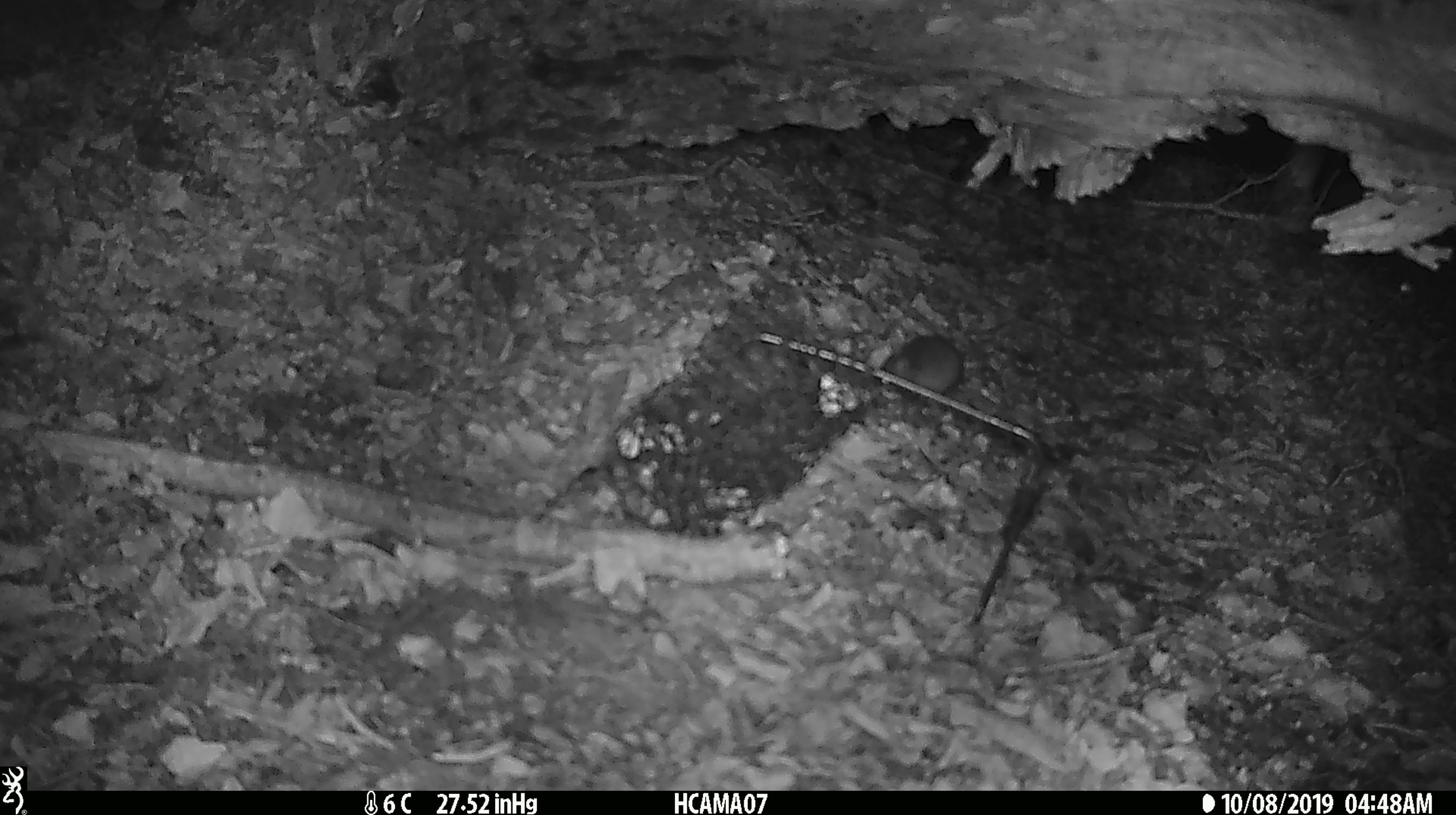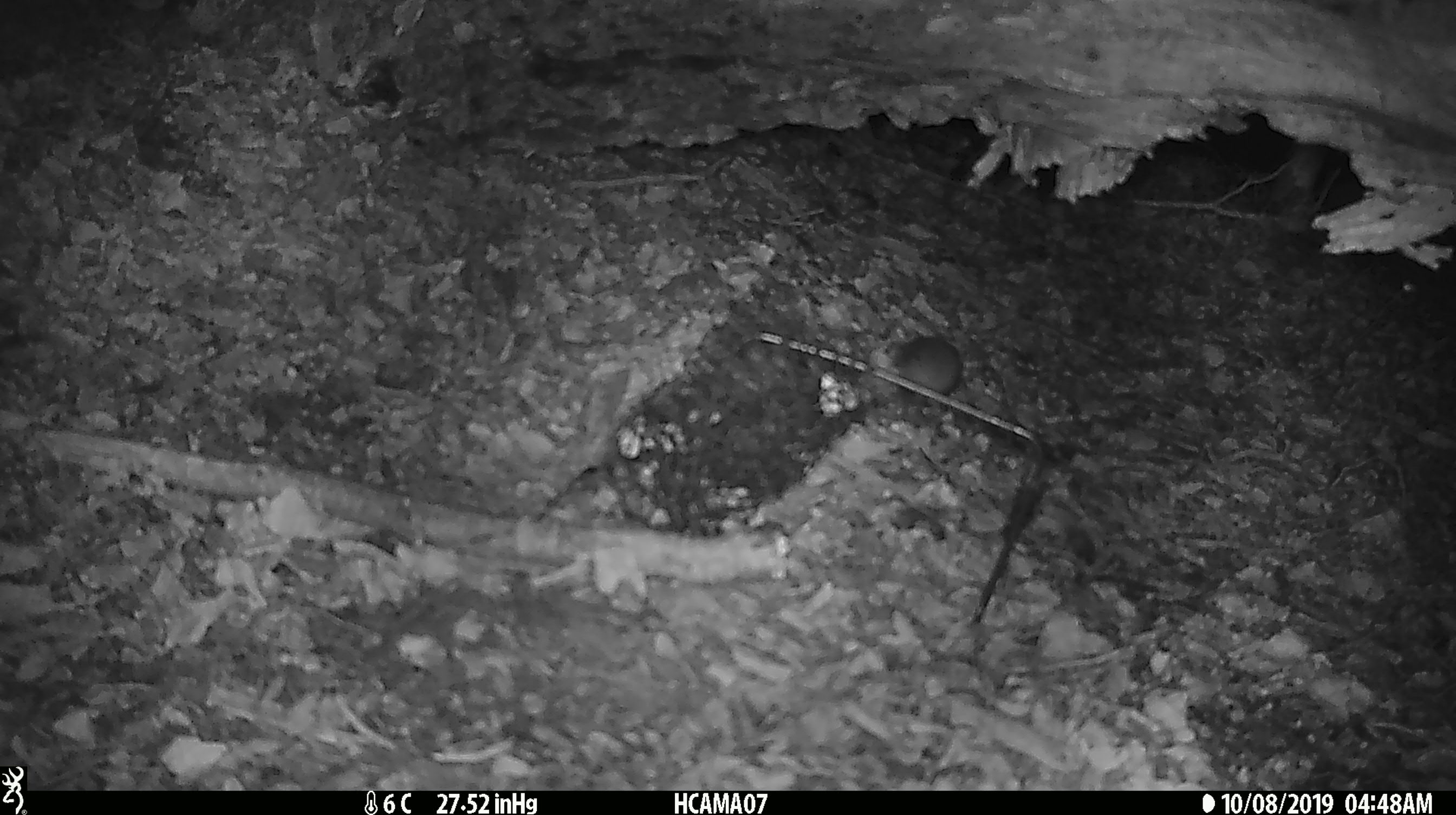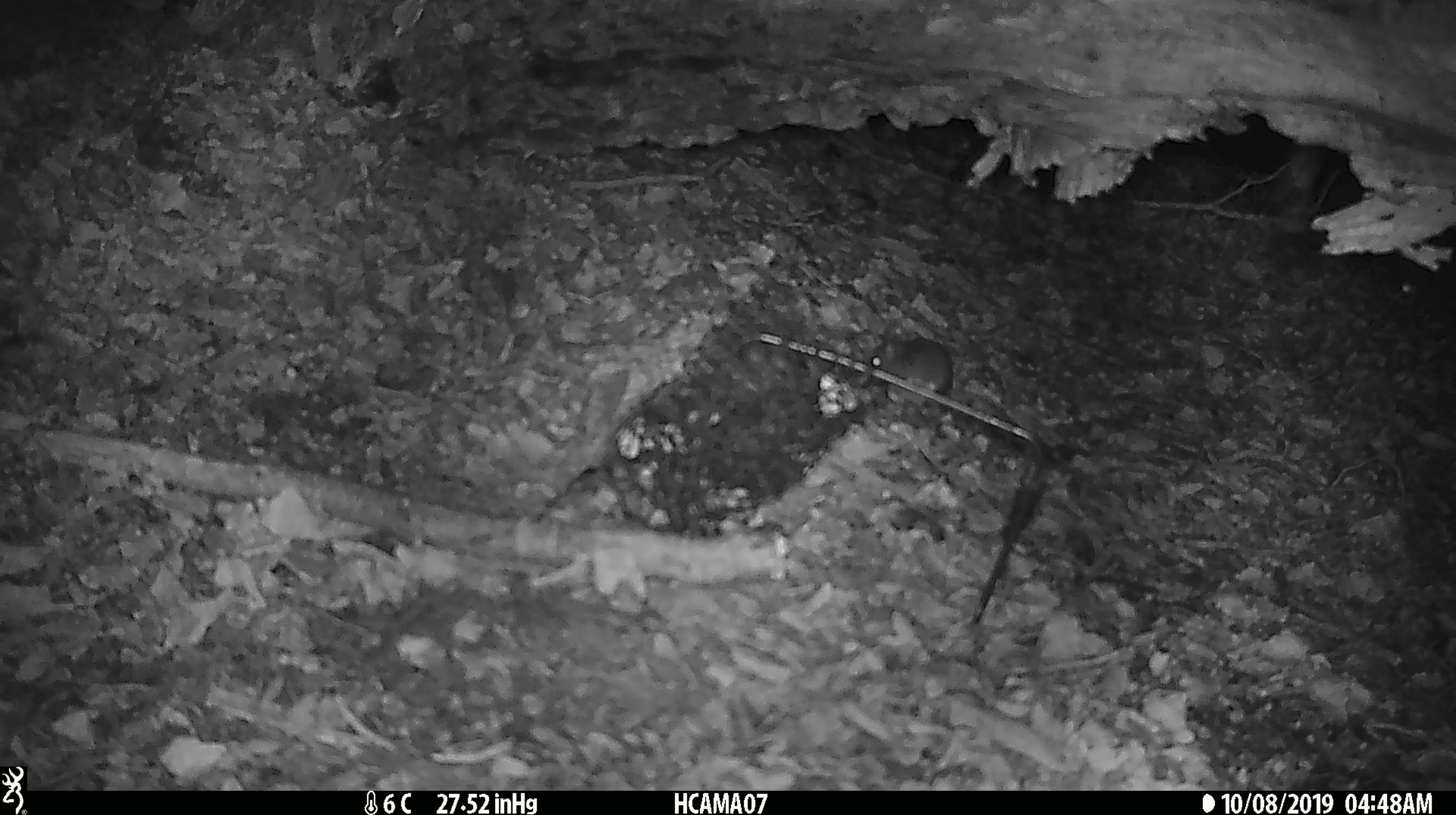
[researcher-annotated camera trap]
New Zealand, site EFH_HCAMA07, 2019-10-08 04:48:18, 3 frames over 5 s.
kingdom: Animalia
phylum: Chordata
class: Mammalia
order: Rodentia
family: Muridae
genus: Mus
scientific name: Mus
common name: mouse